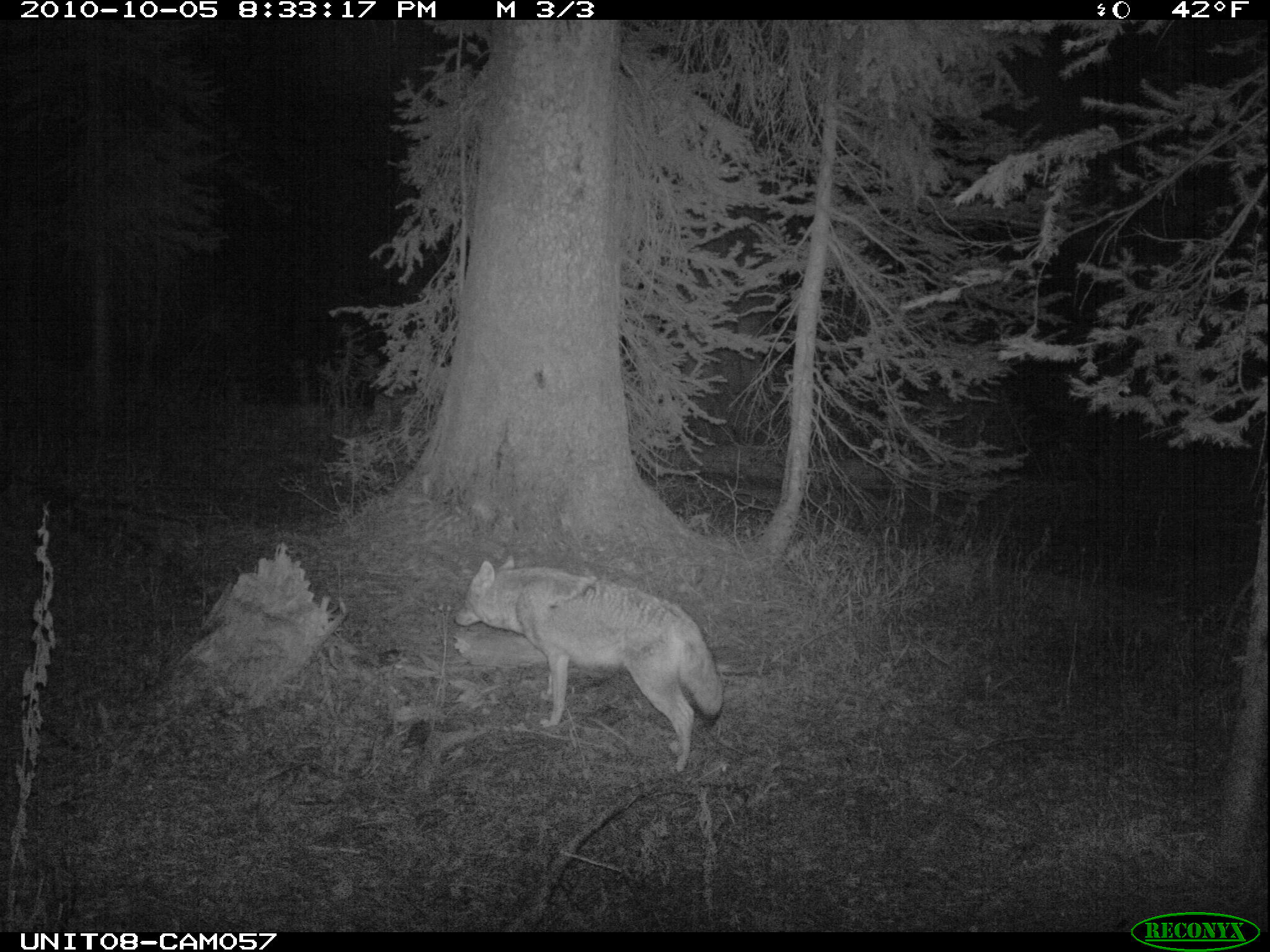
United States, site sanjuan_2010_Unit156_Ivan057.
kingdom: Animalia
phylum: Chordata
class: Mammalia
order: Carnivora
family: Canidae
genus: Canis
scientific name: Canis latrans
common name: coyote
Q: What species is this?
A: Canis latrans (coyote).